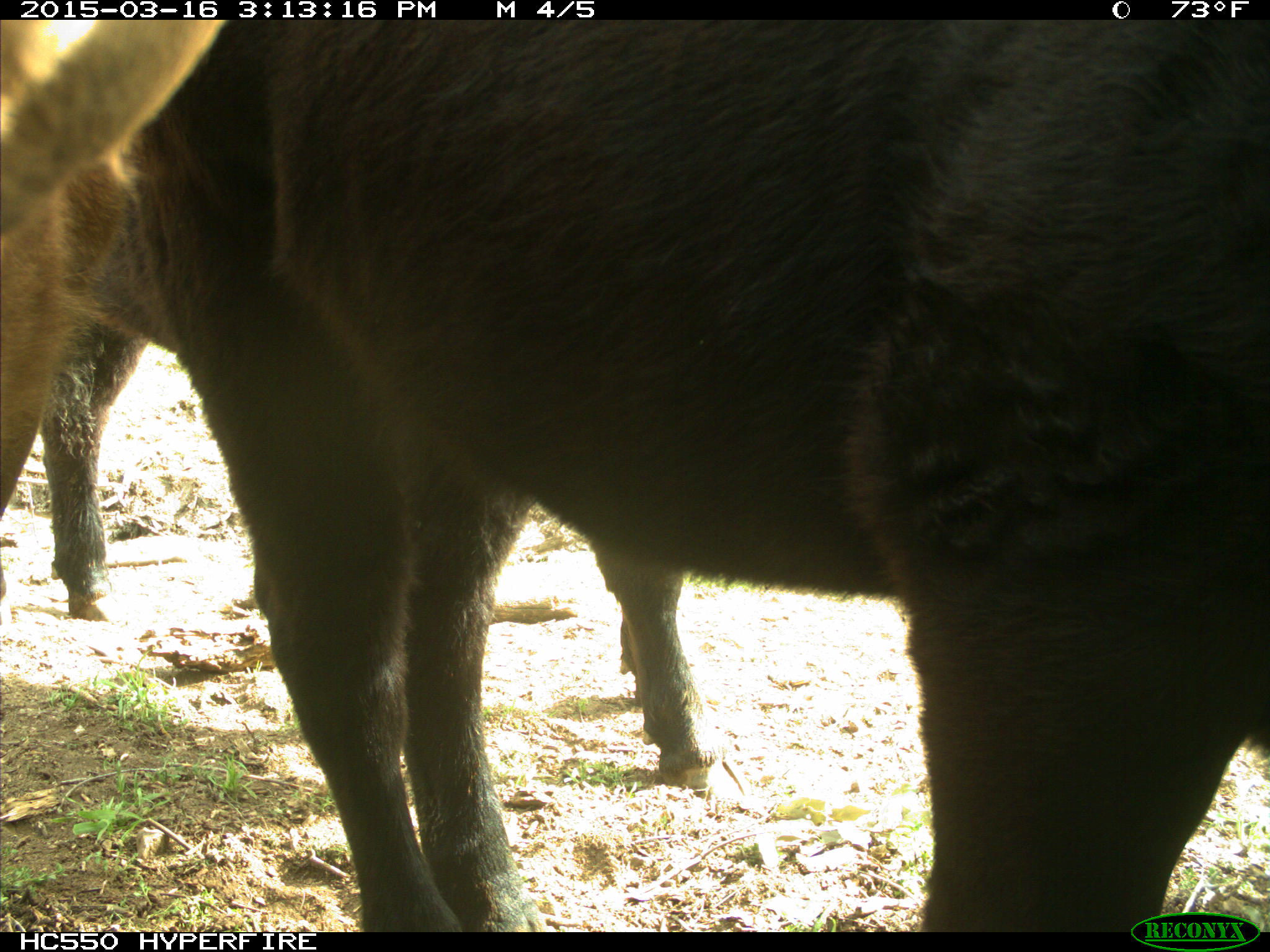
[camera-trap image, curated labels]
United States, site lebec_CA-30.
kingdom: Animalia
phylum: Chordata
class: Mammalia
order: Artiodactyla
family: Bovidae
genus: Bos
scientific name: Bos taurus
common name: domestic cow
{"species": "Bos taurus (domestic cow)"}